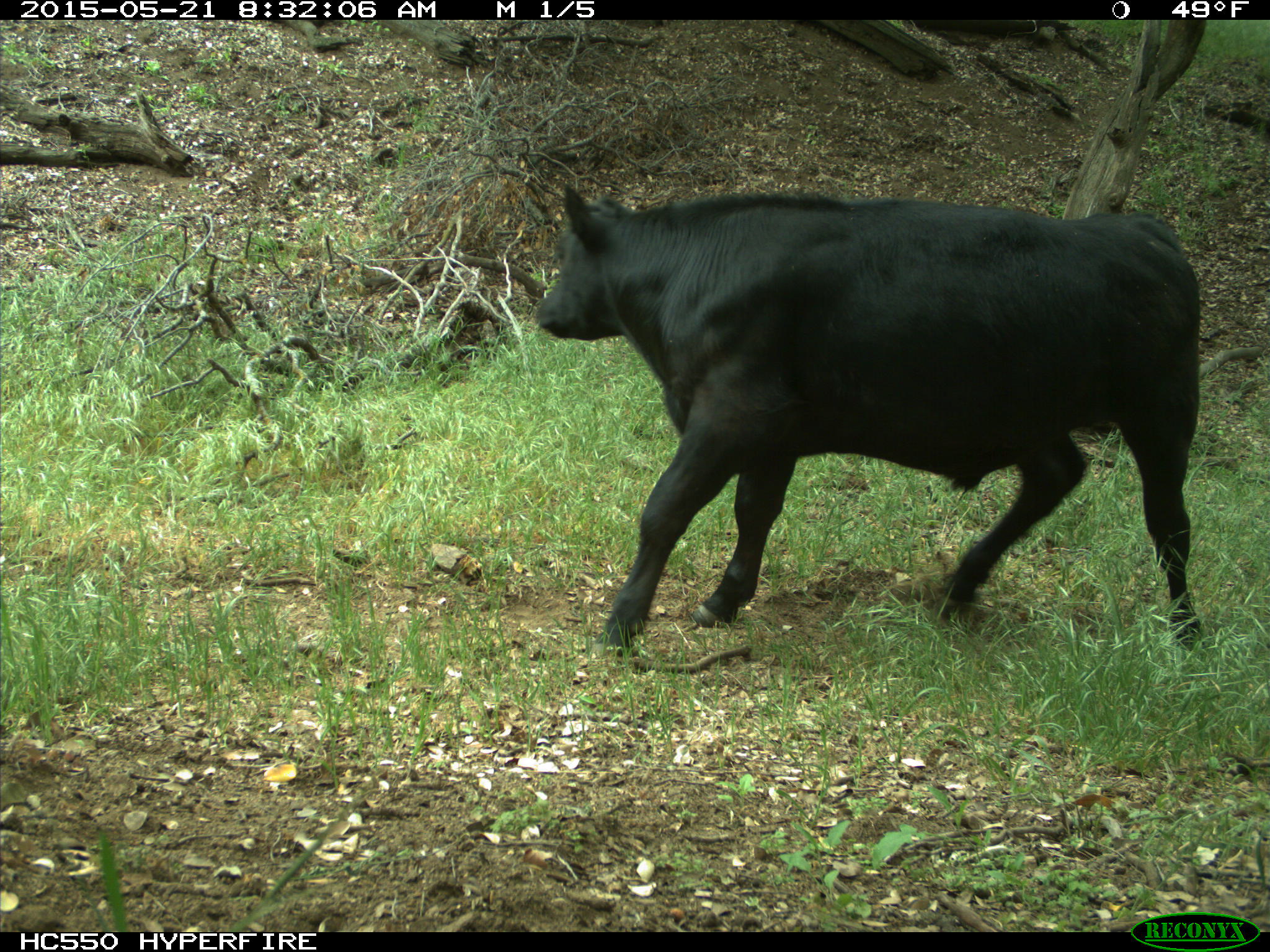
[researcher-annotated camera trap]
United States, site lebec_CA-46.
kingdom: Animalia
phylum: Chordata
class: Mammalia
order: Artiodactyla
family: Bovidae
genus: Bos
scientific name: Bos taurus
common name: domestic cow